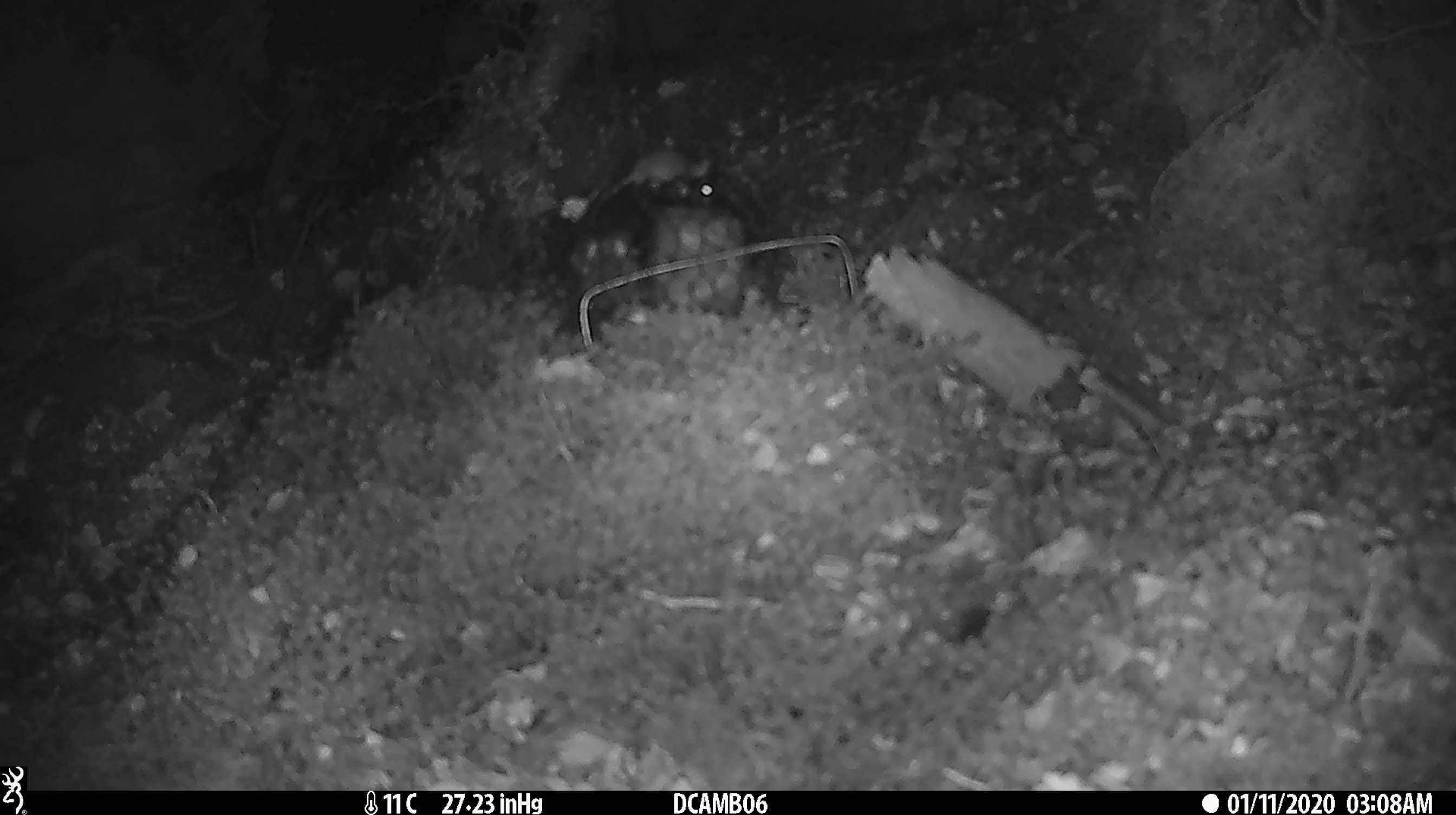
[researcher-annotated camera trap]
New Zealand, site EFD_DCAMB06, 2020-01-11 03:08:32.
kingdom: Animalia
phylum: Chordata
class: Mammalia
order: Rodentia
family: Muridae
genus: Mus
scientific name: Mus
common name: mouse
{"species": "mouse (Mus)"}